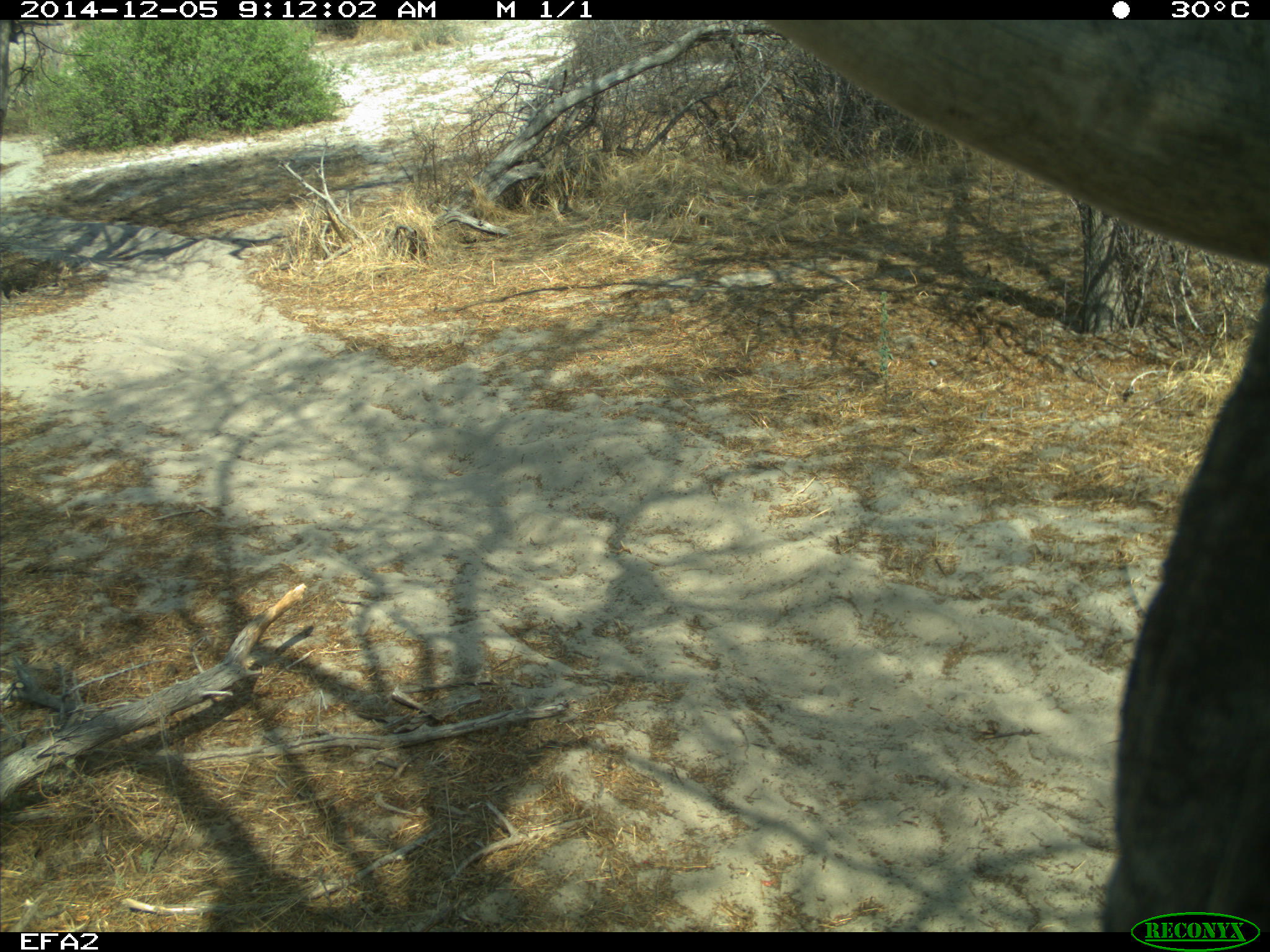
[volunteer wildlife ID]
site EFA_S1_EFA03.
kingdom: Animalia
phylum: Chordata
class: Mammalia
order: Proboscidea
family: Elephantidae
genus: Loxodonta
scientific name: Loxodonta africana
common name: african bush elephant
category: elephant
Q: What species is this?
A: Elephant (african bush elephant) (Loxodonta africana).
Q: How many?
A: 1.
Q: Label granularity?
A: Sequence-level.